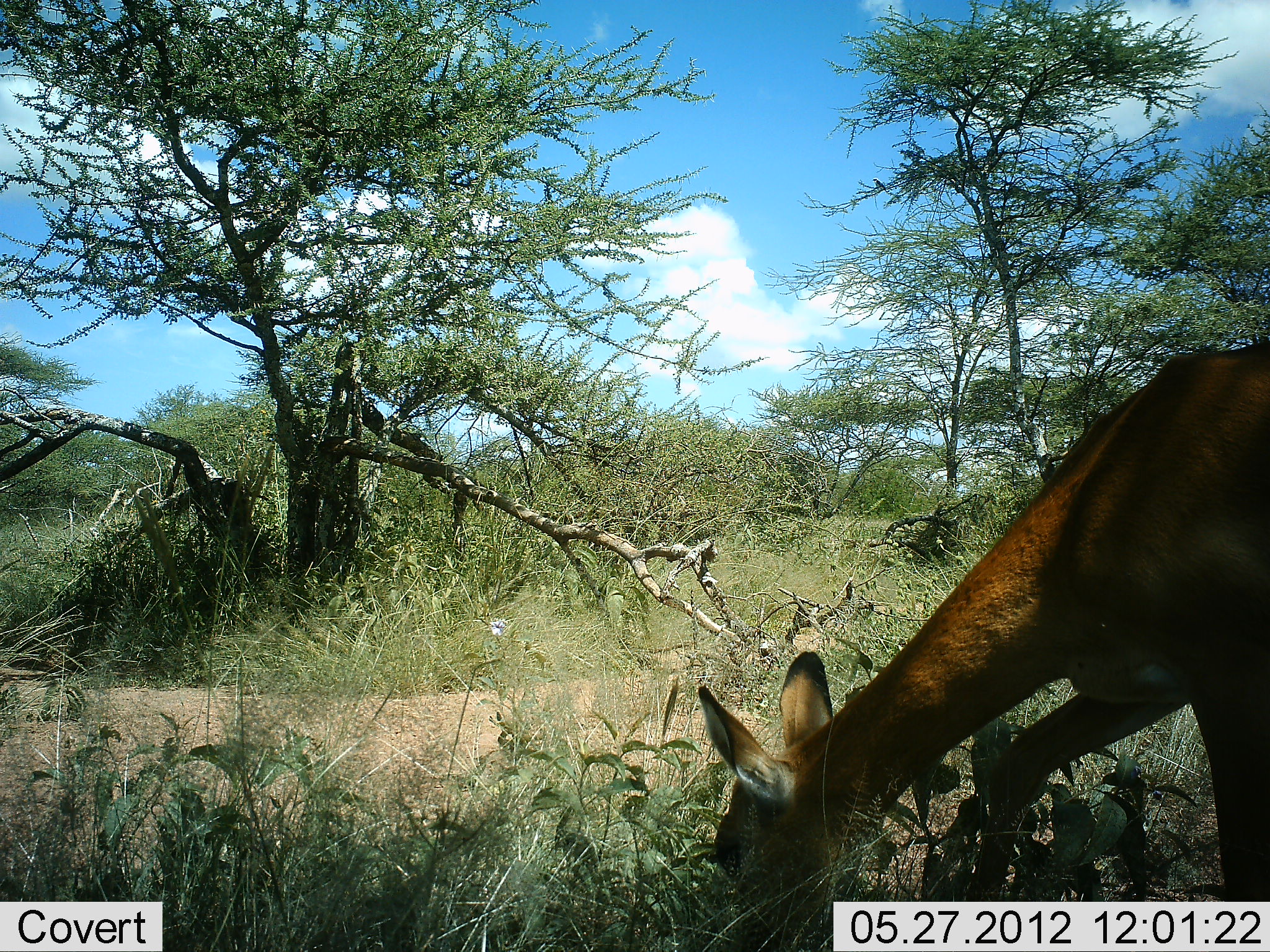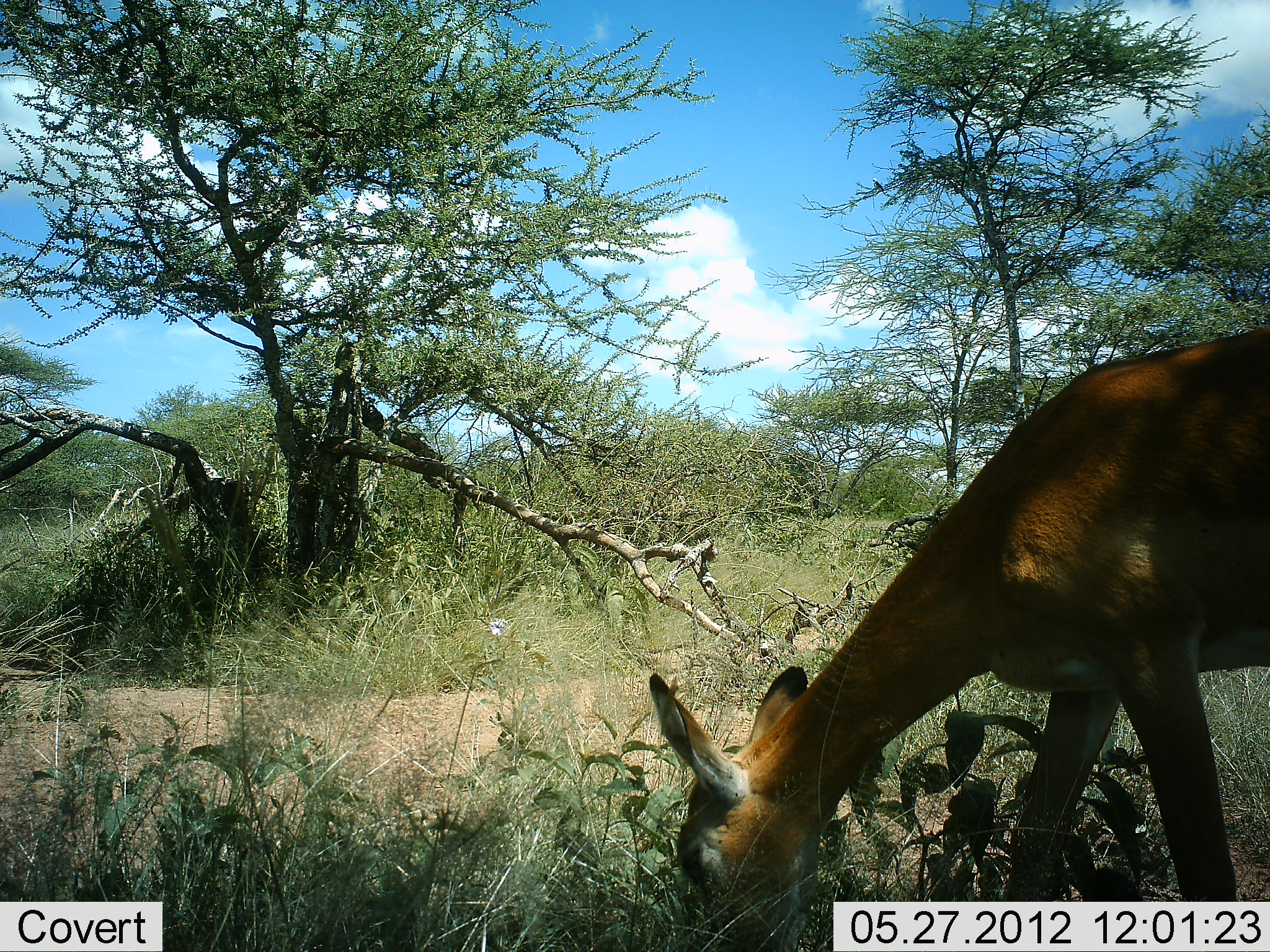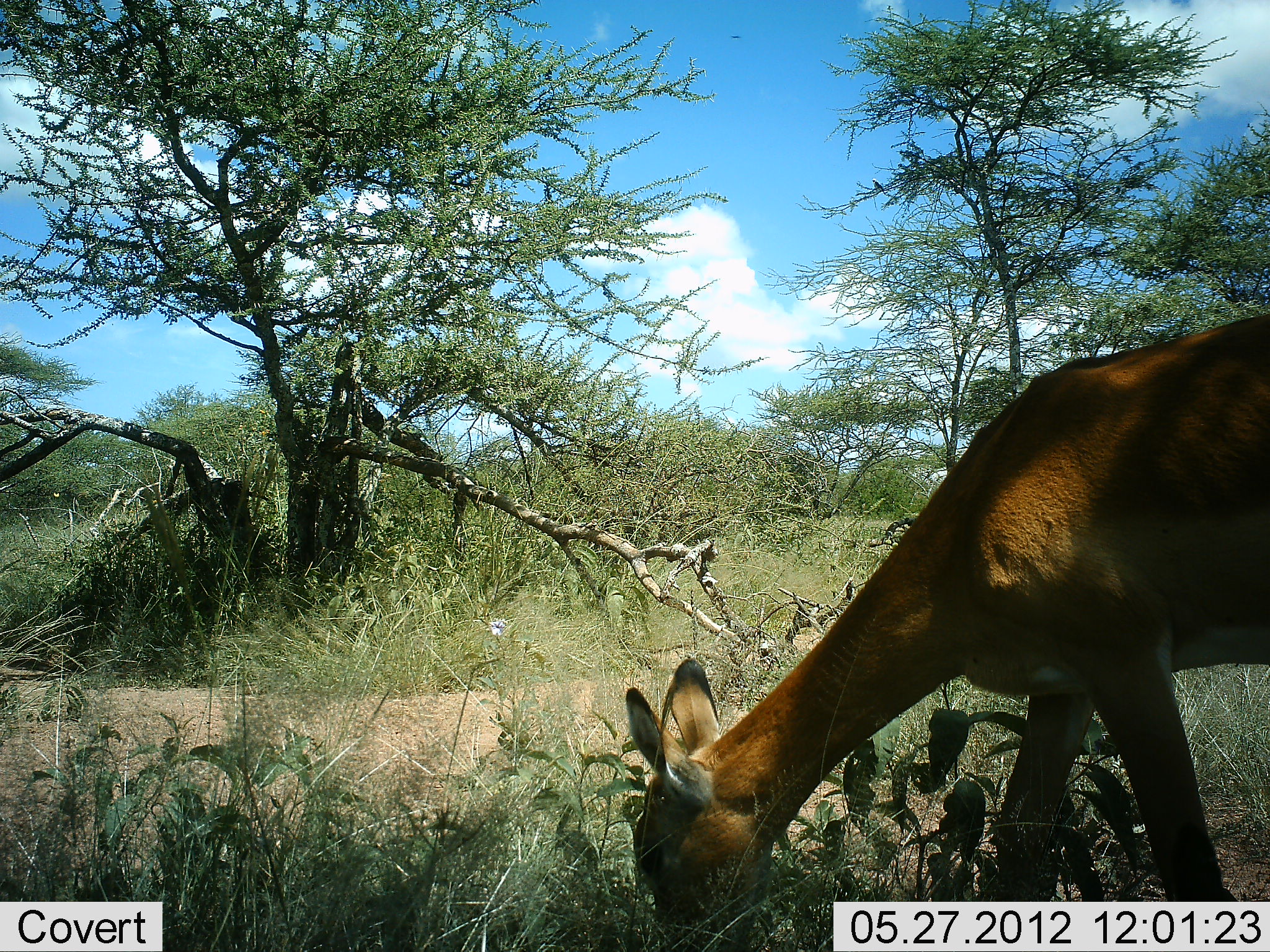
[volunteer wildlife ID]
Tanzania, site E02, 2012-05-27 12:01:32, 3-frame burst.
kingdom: Animalia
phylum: Chordata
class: Mammalia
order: Artiodactyla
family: Bovidae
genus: Aepyceros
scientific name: Aepyceros melampus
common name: impala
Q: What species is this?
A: Impala (Aepyceros melampus).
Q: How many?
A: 1.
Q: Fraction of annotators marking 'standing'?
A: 30%.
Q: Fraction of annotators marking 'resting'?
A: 0%.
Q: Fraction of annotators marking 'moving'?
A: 0%.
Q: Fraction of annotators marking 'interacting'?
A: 0%.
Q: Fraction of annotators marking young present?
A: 0%.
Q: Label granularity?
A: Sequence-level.